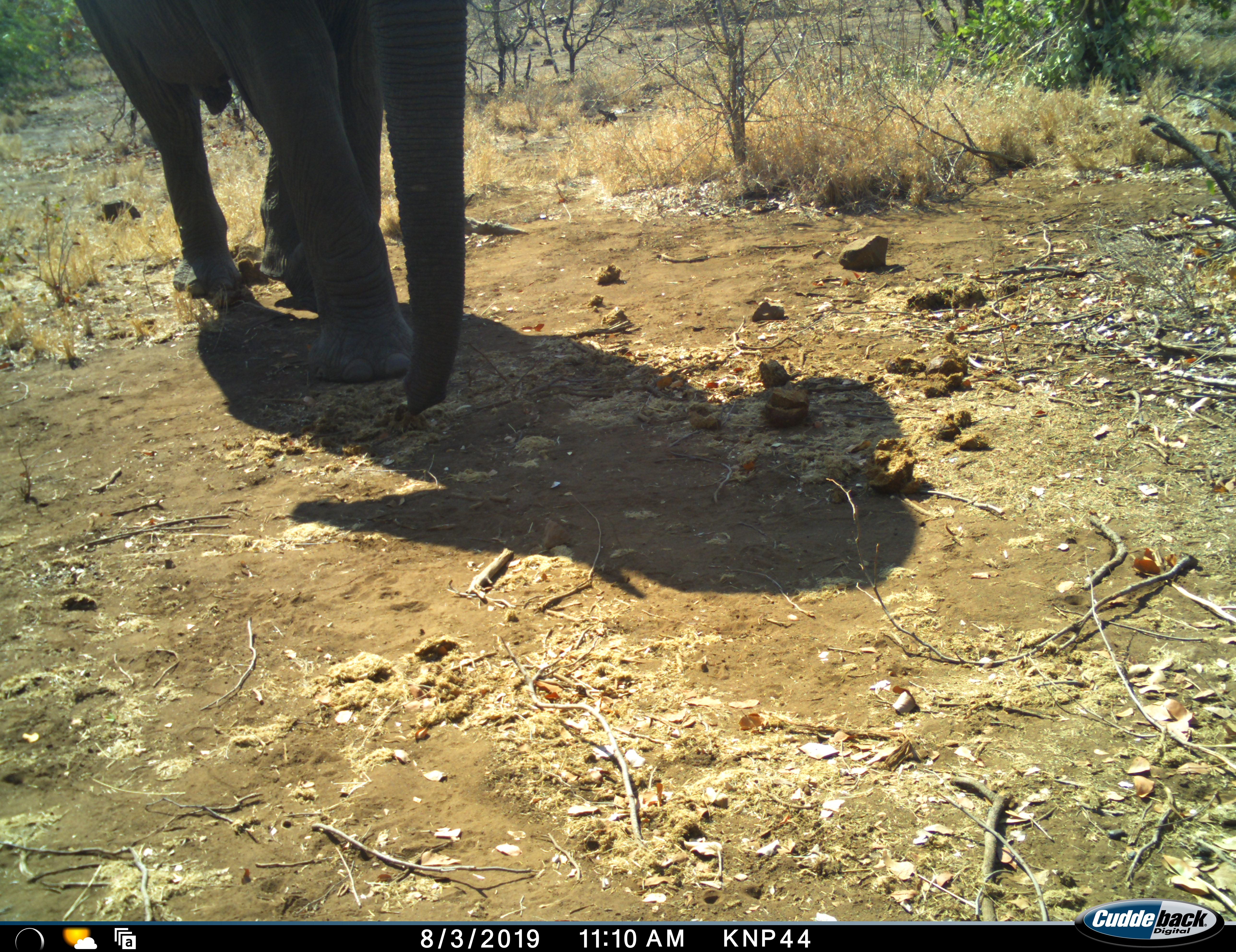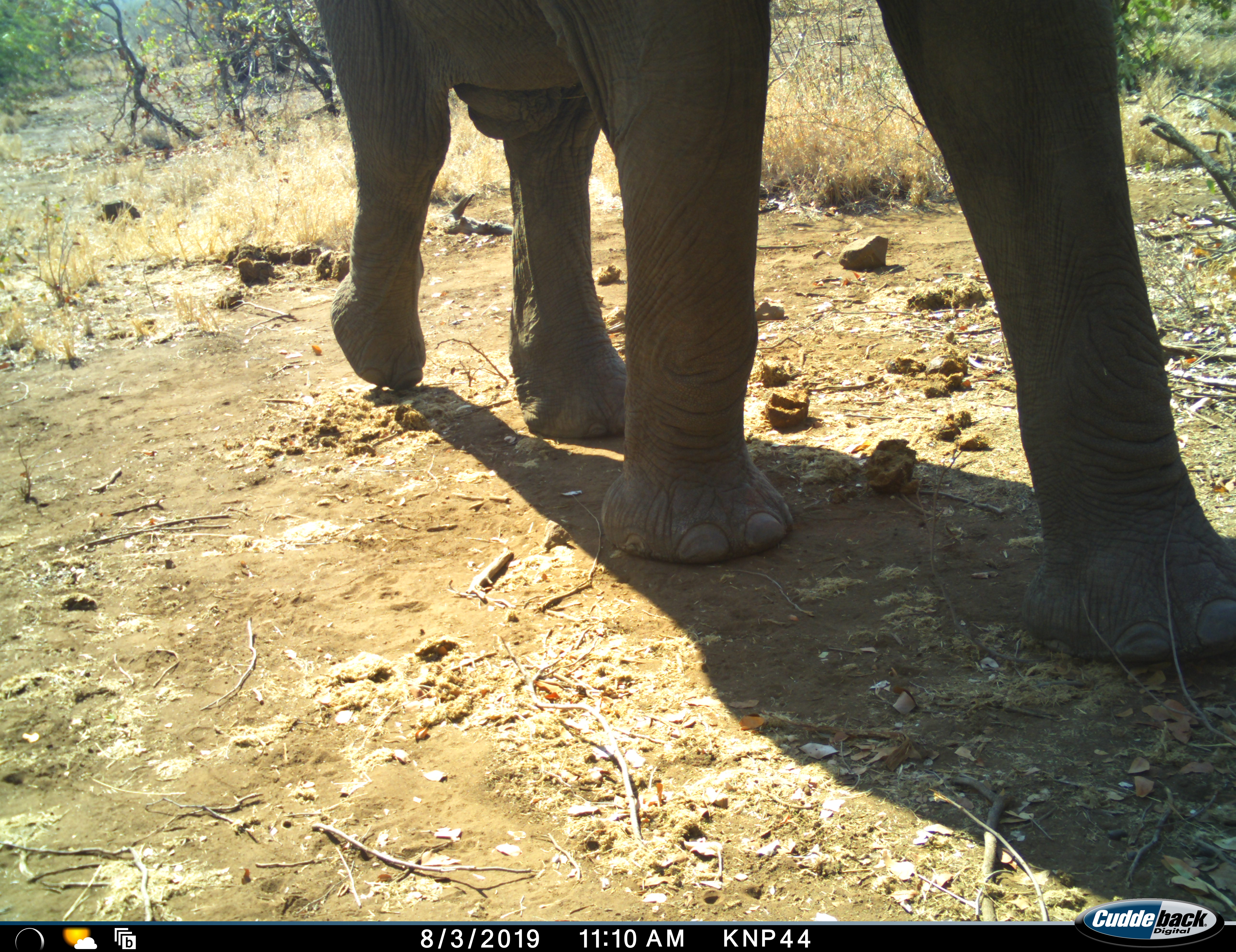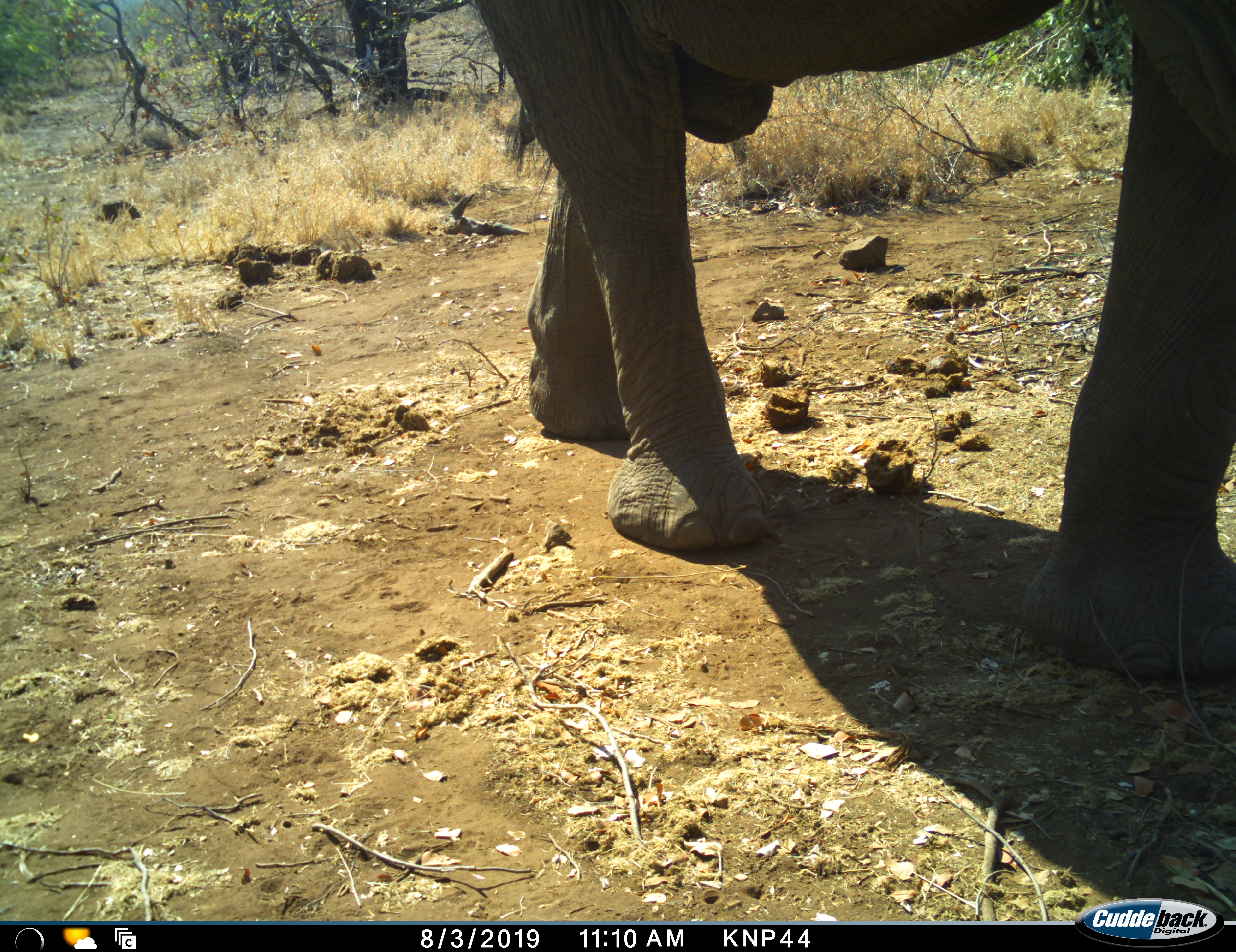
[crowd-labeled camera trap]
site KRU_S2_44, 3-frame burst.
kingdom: Animalia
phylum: Chordata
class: Mammalia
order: Proboscidea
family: Elephantidae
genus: Loxodonta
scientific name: Loxodonta africana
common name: african bush elephant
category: elephant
Elephant (african bush elephant) (Loxodonta africana), count 1. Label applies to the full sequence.